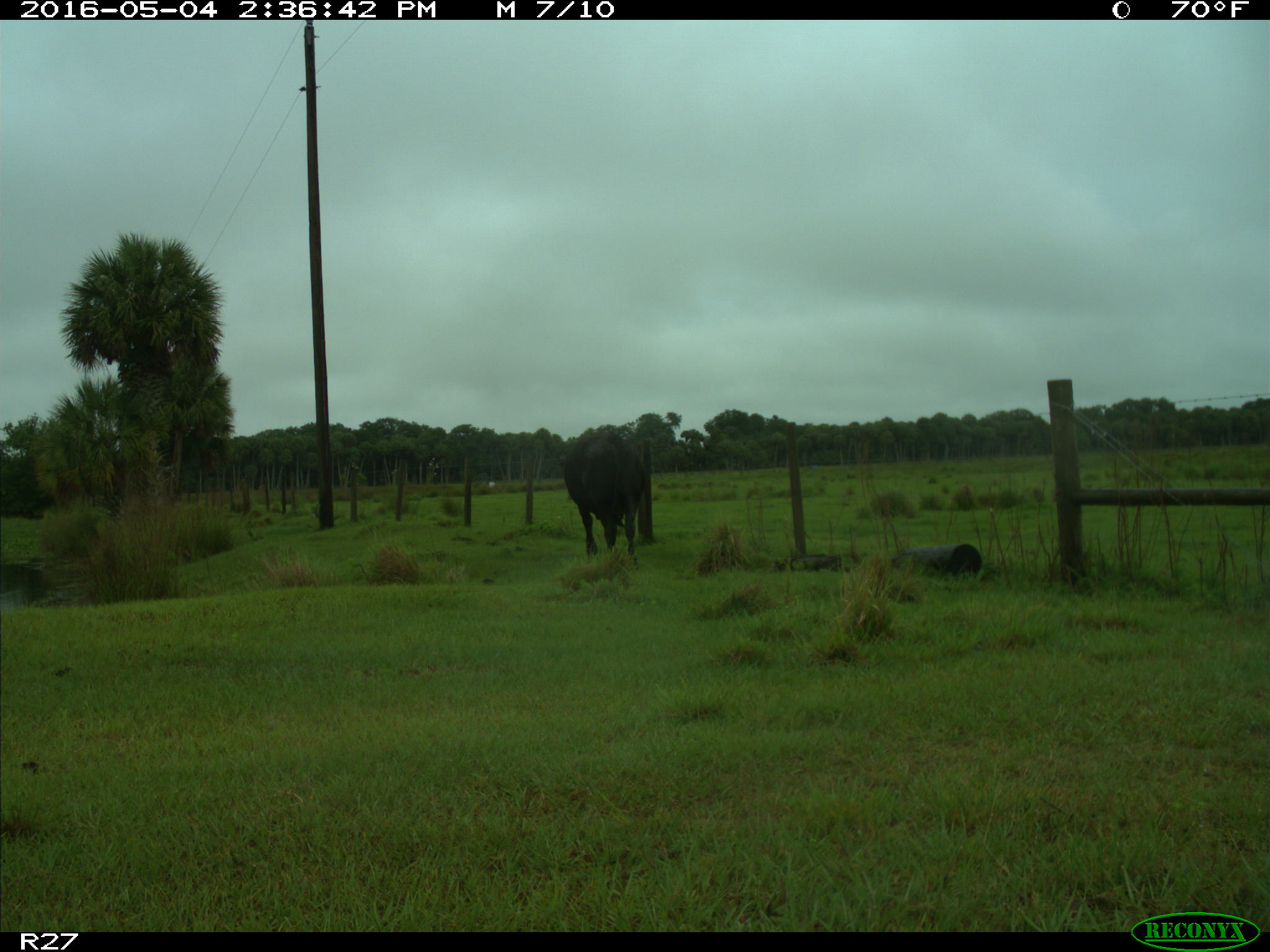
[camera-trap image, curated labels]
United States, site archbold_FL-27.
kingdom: Animalia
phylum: Chordata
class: Mammalia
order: Artiodactyla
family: Bovidae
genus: Bos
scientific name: Bos taurus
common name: domestic cow